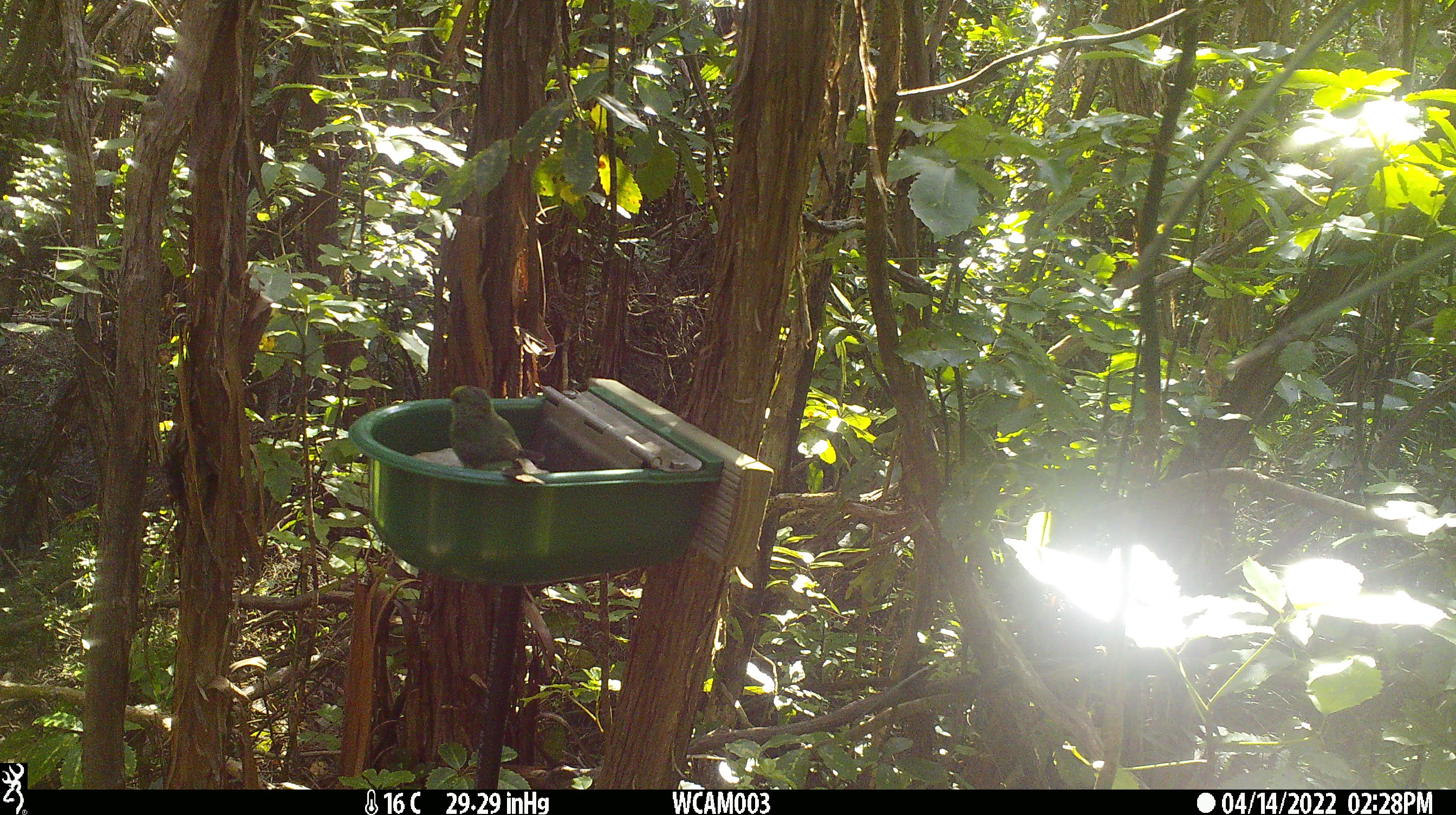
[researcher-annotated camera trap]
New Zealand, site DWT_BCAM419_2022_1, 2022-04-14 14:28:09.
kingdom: Animalia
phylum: Chordata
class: Aves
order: Psittaciformes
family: Psittaculidae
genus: Cyanoramphus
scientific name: Cyanoramphus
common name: parakeet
Parakeet (Cyanoramphus).